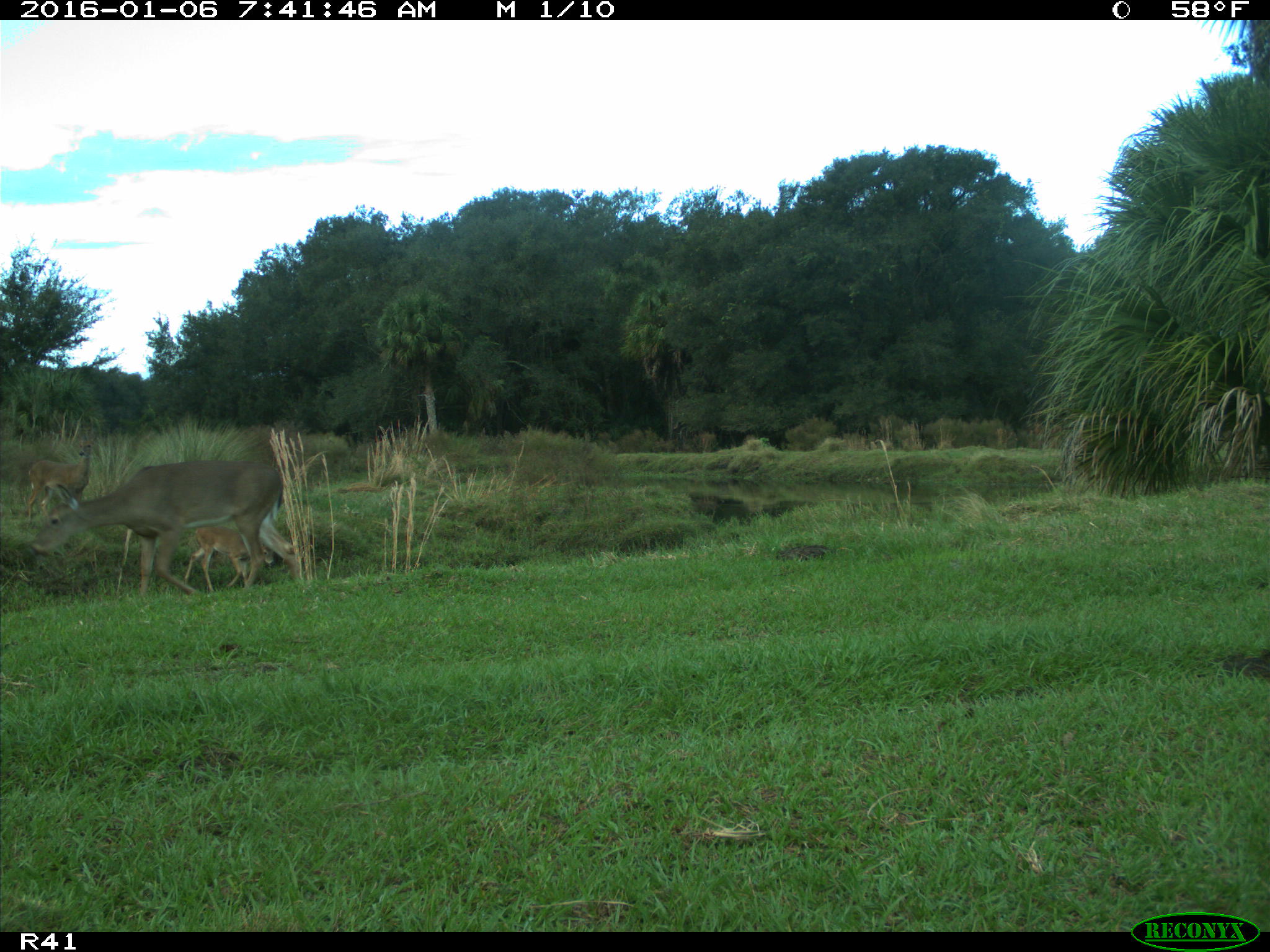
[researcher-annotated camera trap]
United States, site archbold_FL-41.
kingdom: Animalia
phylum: Chordata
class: Mammalia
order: Artiodactyla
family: Cervidae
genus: Odocoileus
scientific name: Odocoileus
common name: deer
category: unidentified deer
Unidentified deer (deer) (Odocoileus).